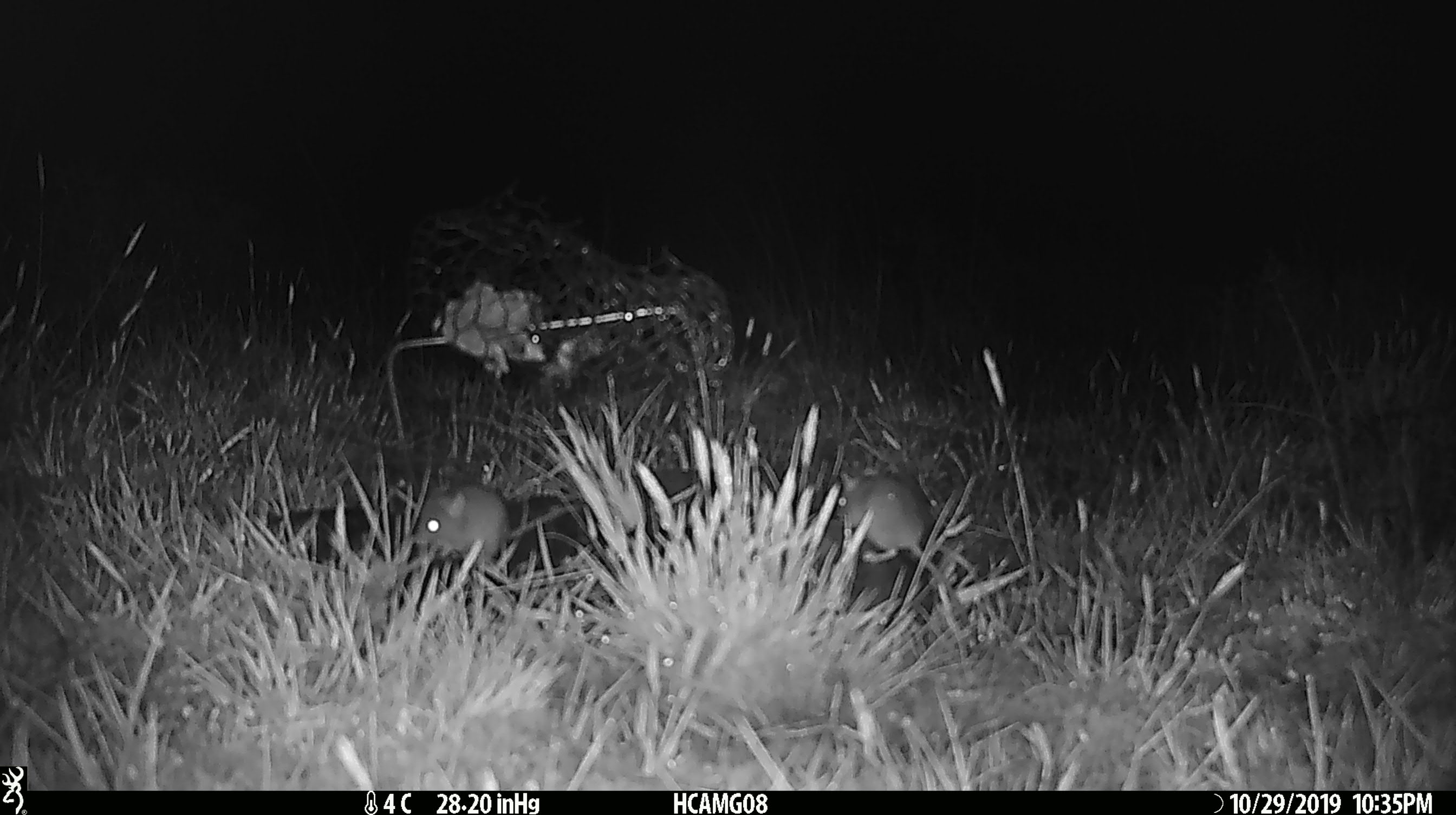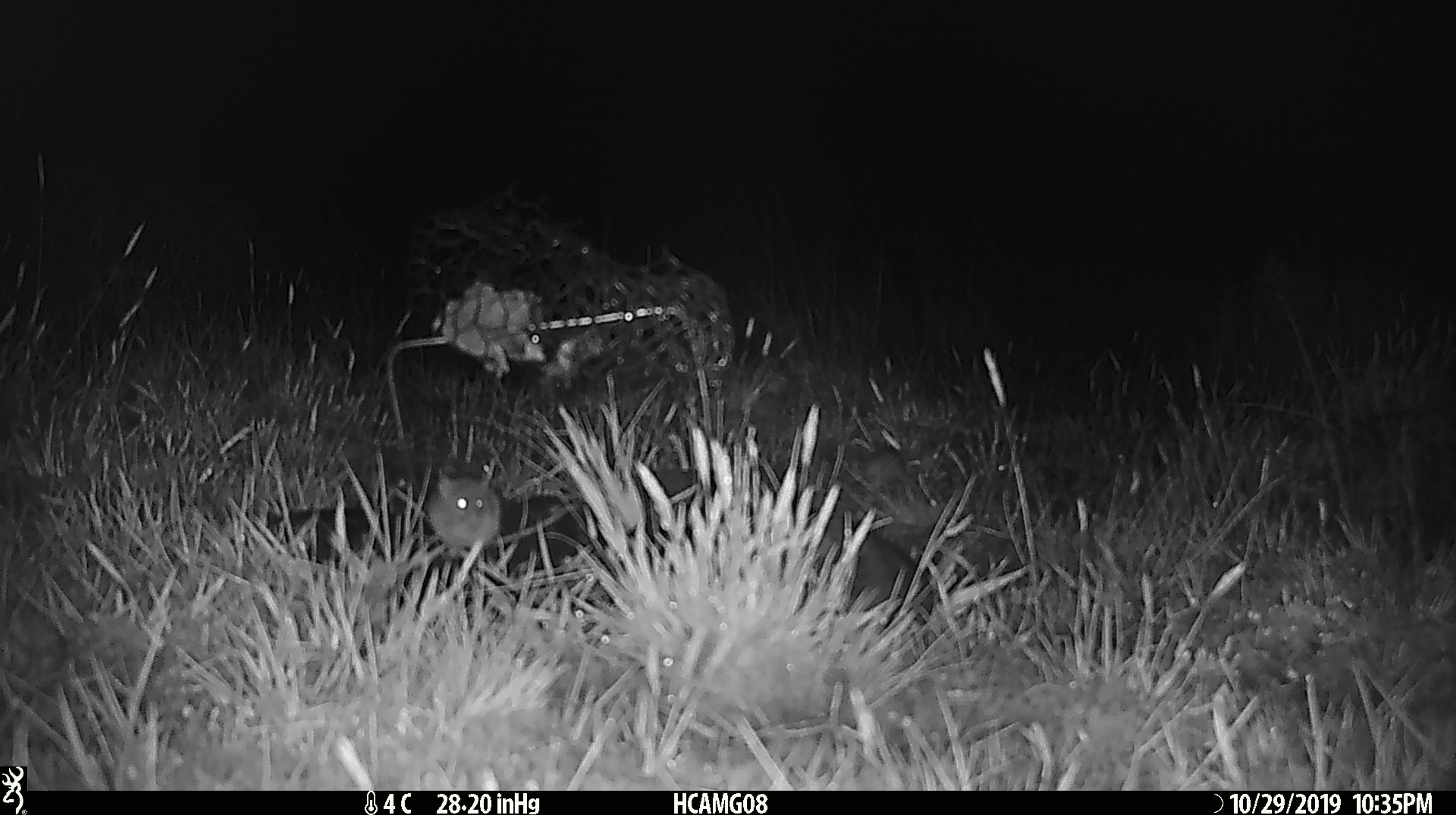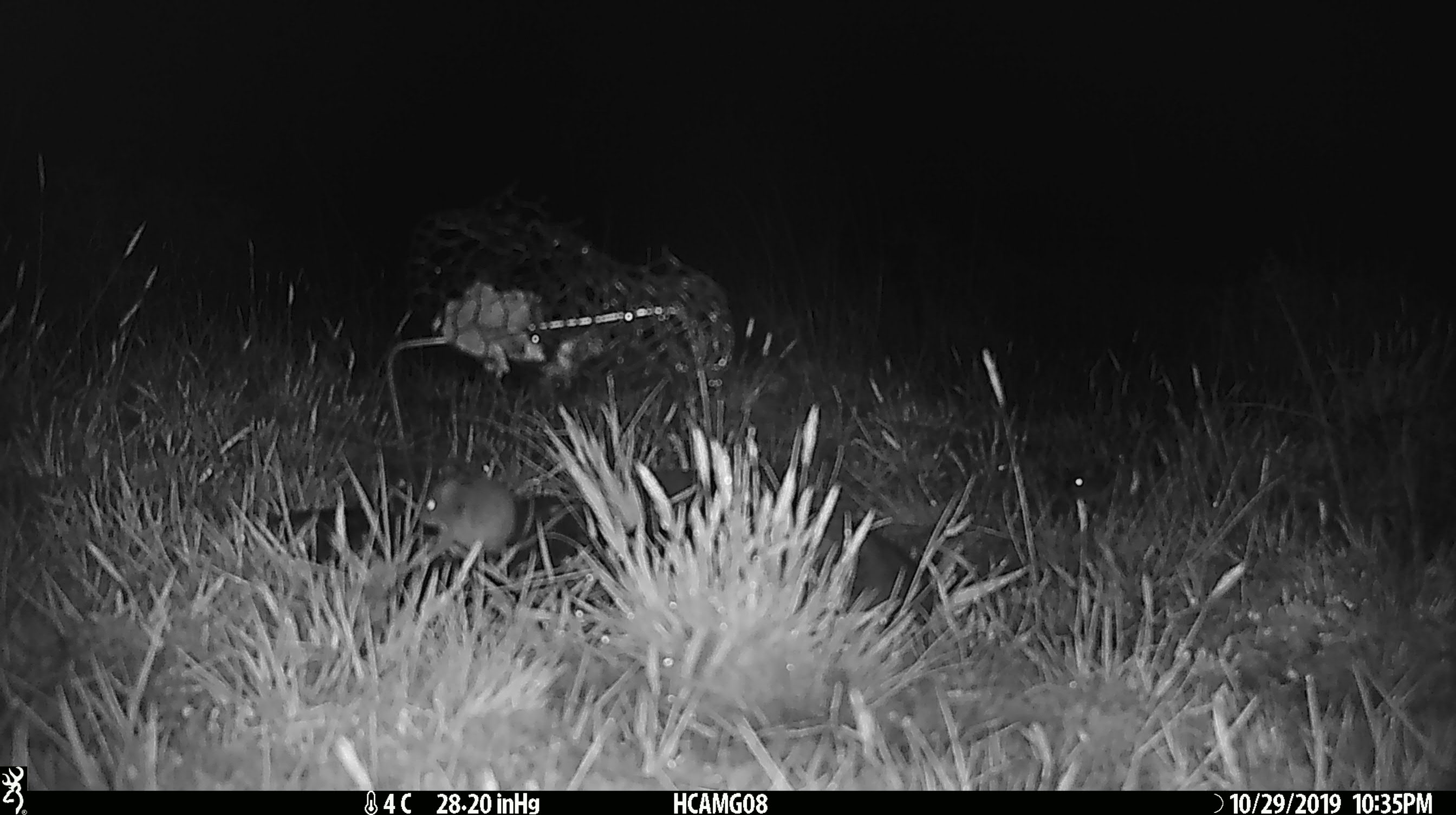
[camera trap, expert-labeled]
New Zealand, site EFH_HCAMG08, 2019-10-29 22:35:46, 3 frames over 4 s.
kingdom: Animalia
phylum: Chordata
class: Mammalia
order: Rodentia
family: Muridae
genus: Mus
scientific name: Mus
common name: mouse